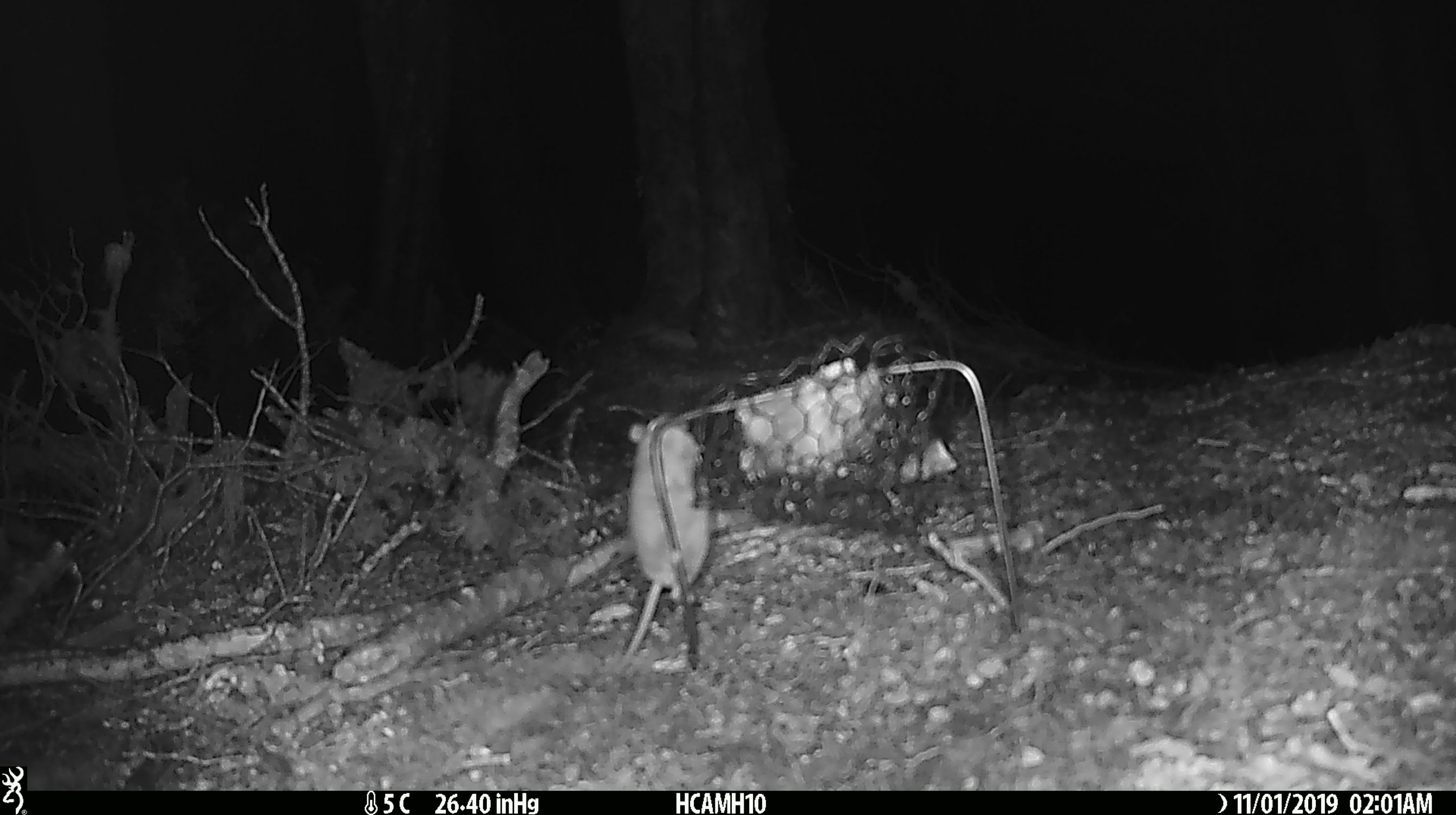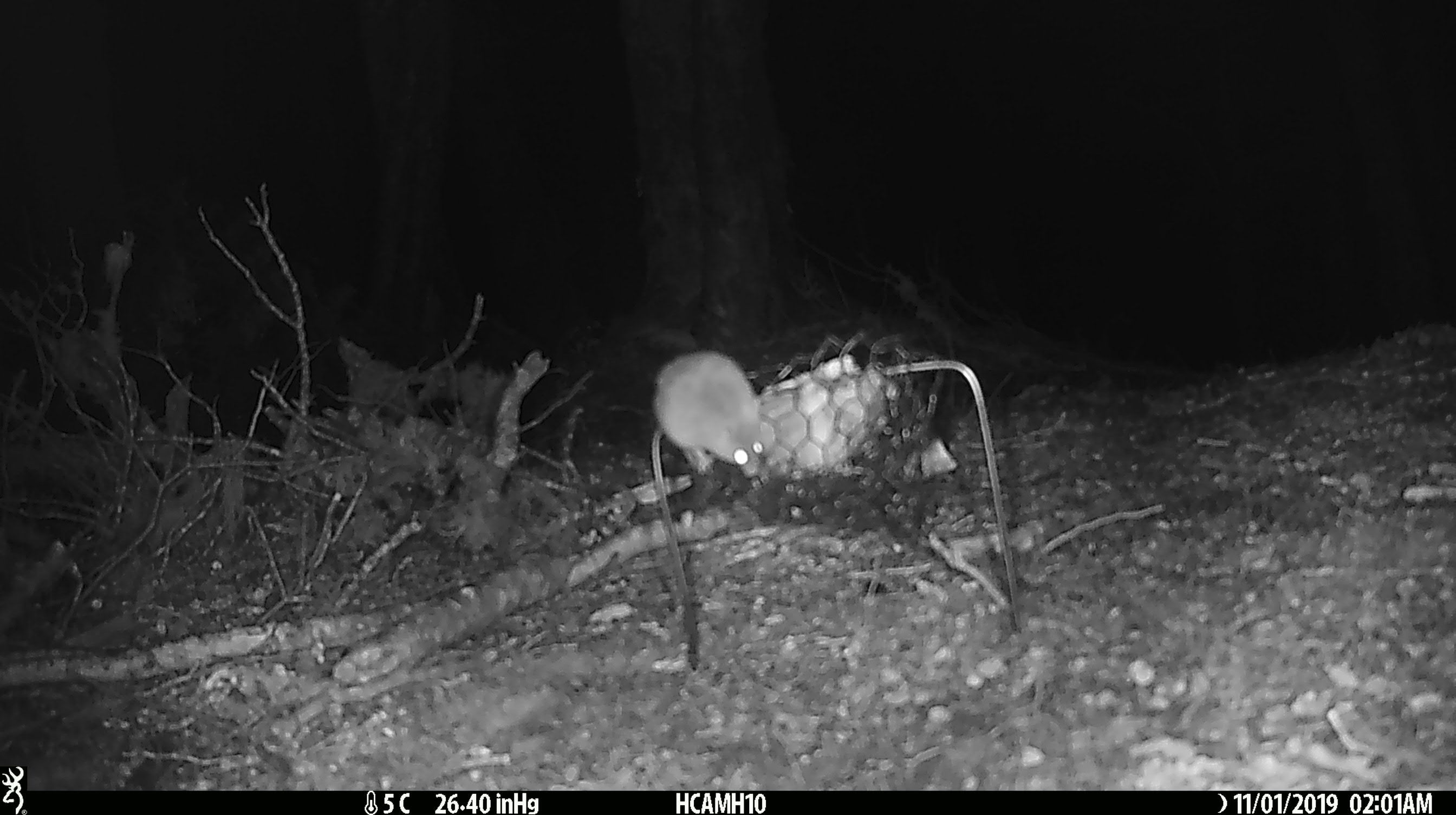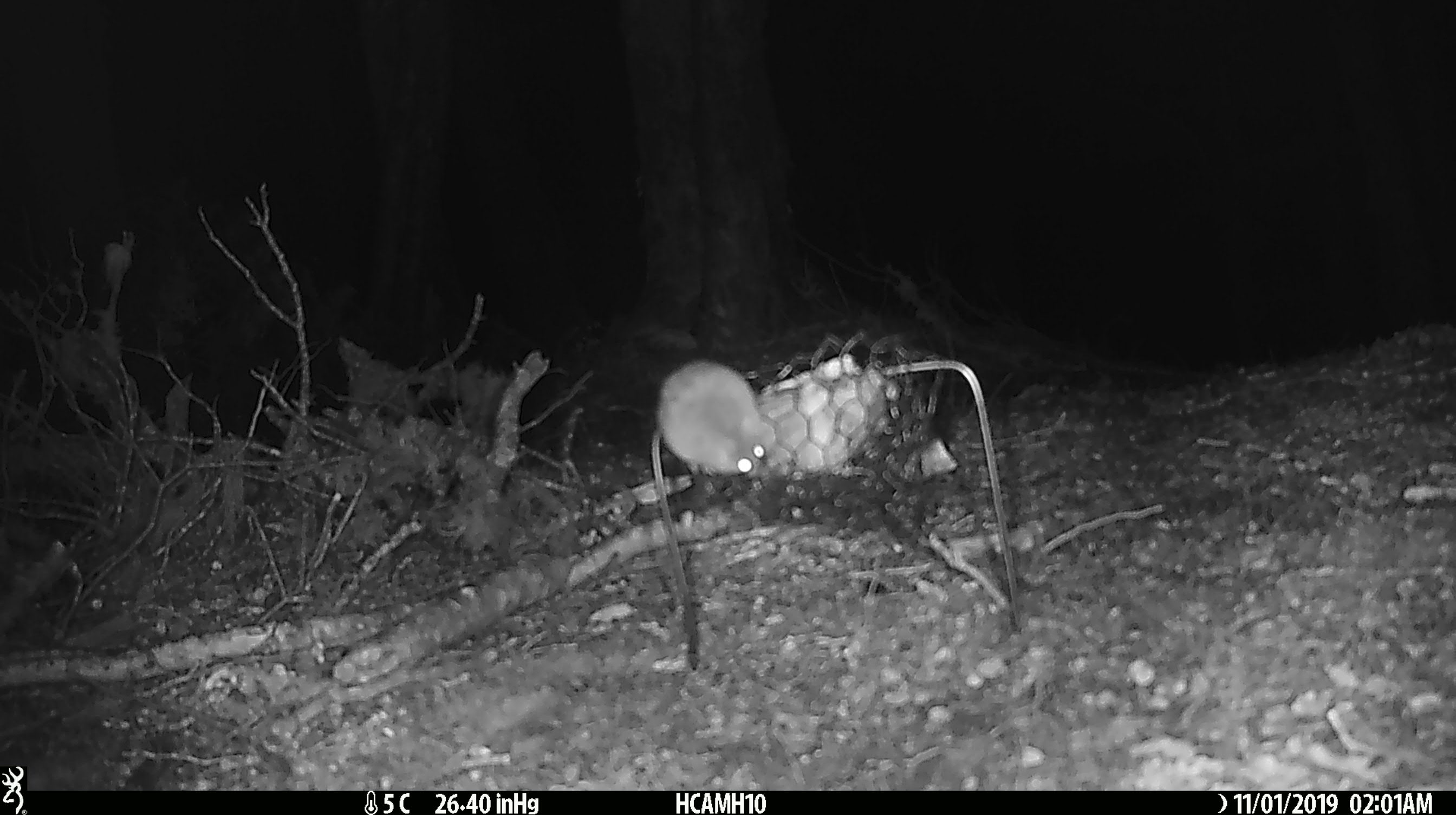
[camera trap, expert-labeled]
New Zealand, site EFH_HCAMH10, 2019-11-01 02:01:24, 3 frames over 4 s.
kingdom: Animalia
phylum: Chordata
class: Mammalia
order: Rodentia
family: Muridae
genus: Mus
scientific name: Mus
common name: mouse